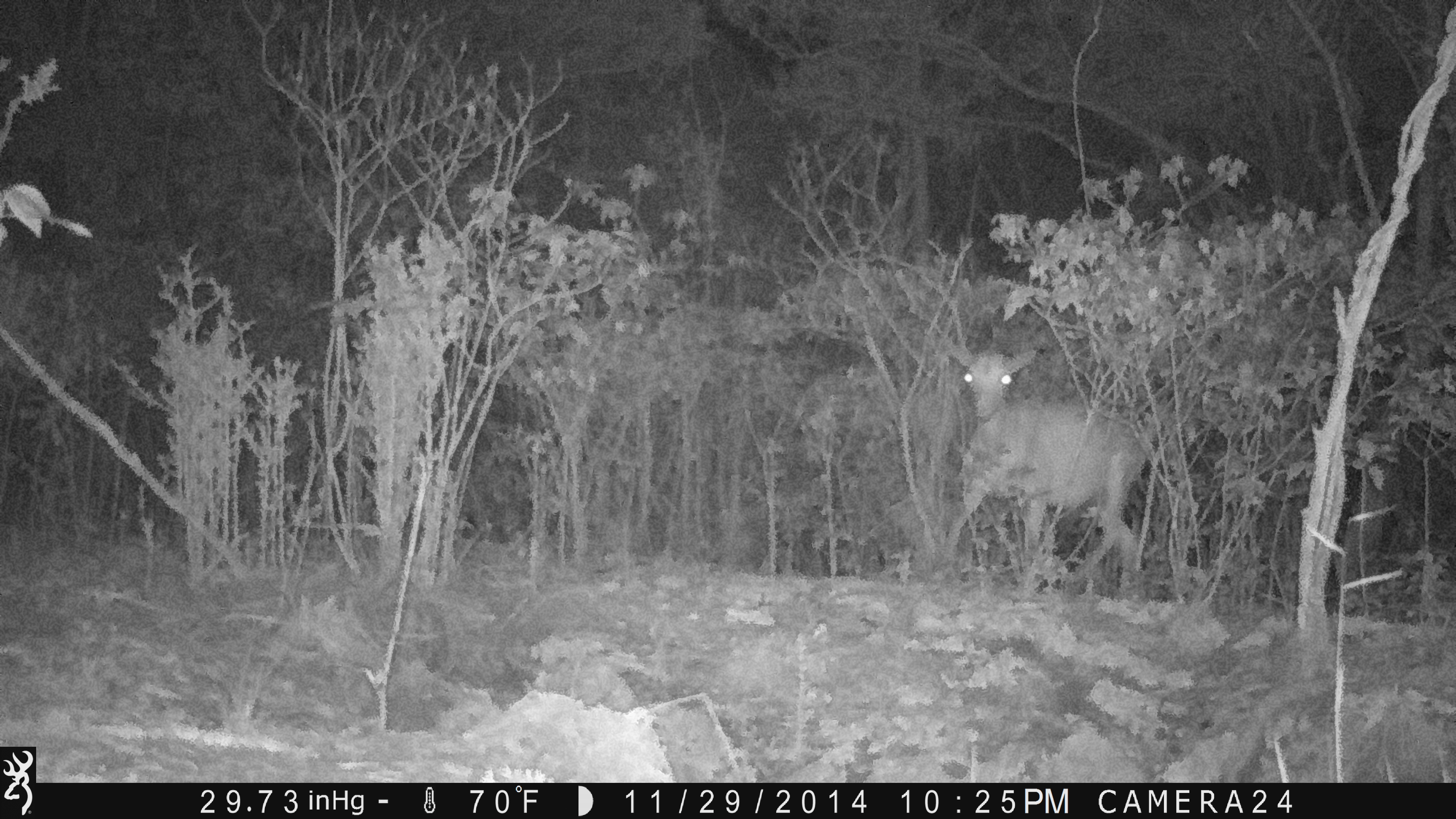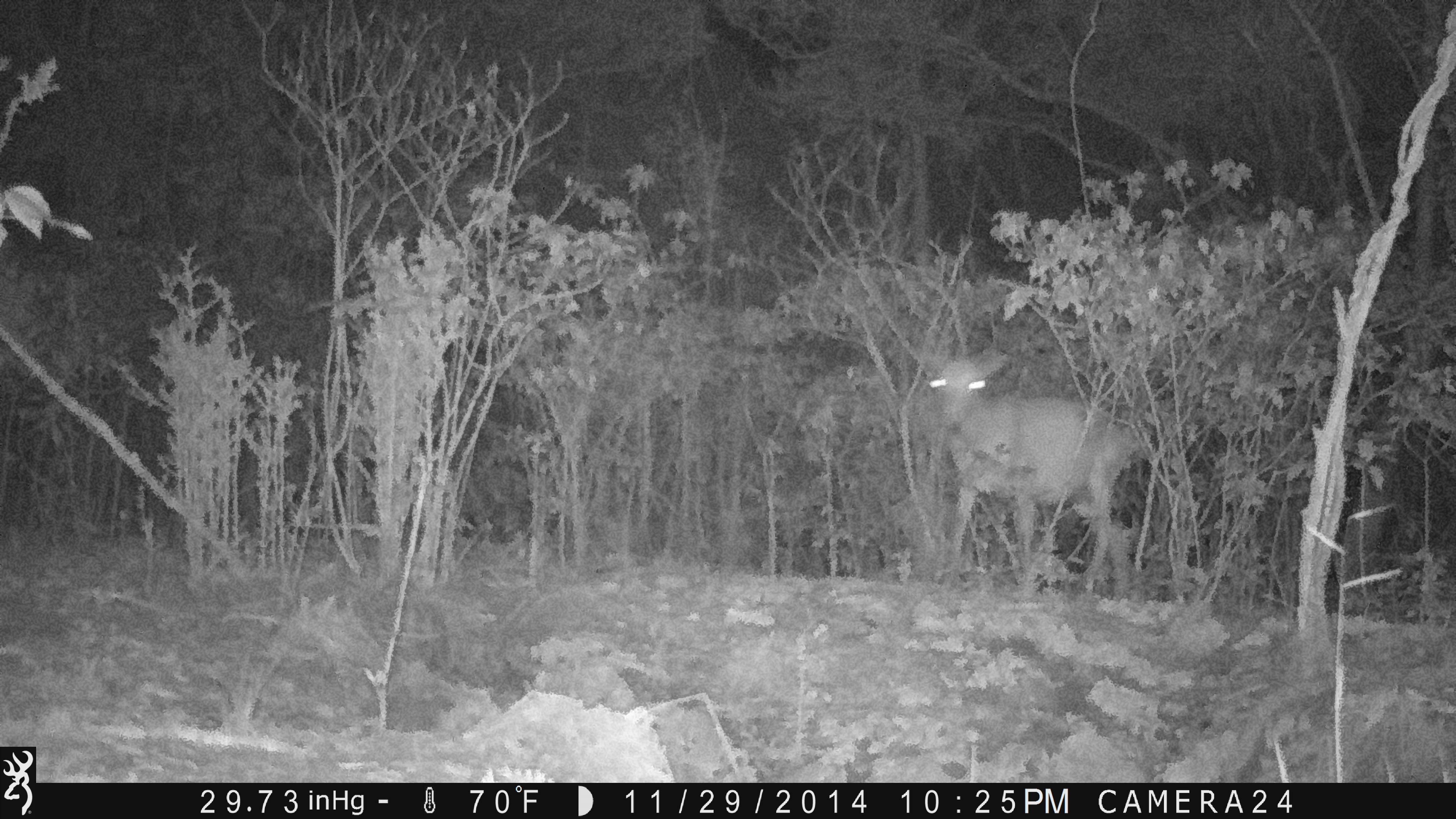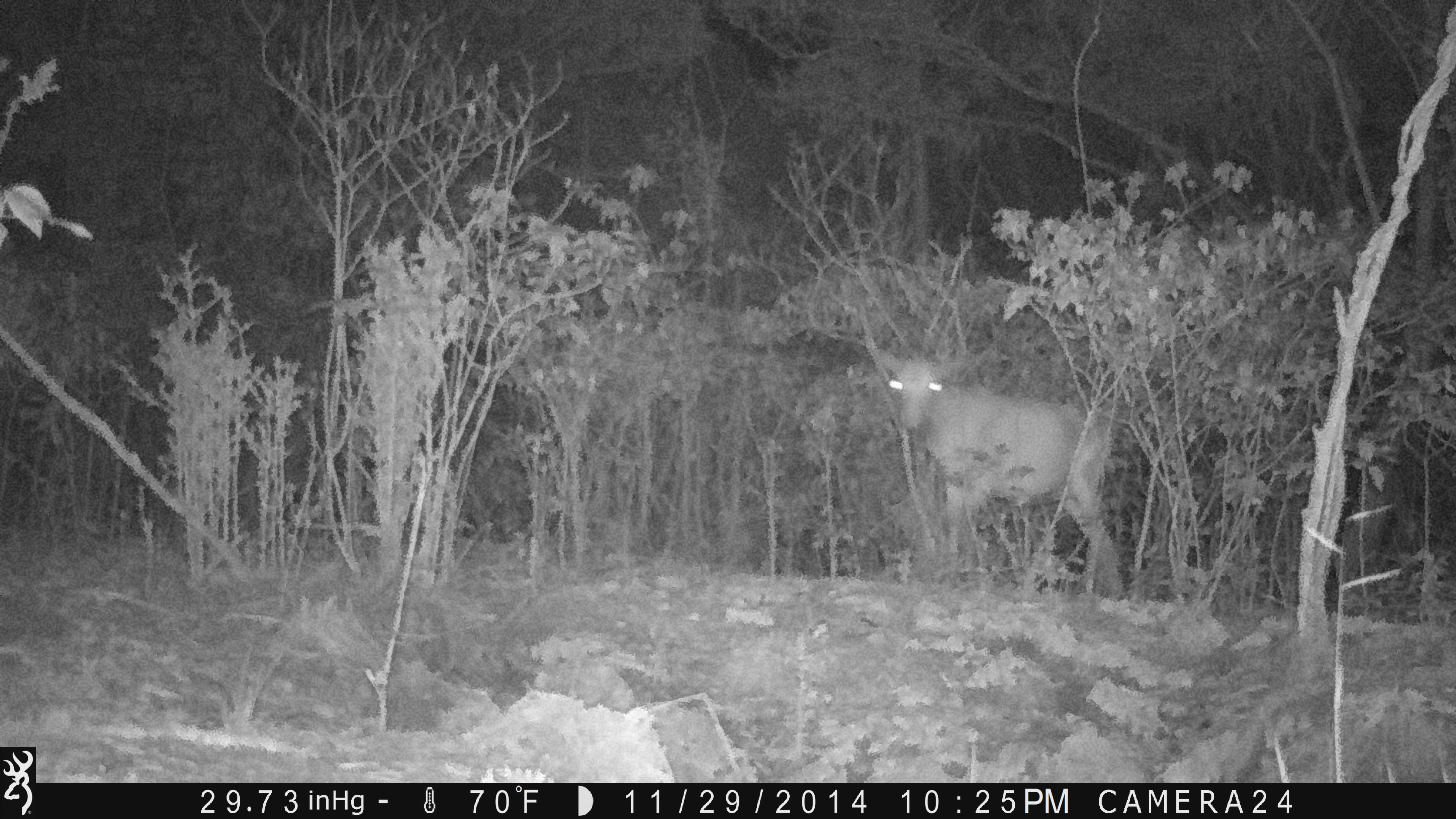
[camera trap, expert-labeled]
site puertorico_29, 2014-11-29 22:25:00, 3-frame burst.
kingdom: Animalia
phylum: Chordata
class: Mammalia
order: Artiodactyla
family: Bovidae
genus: Capra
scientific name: Capra hircus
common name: goat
Goat (Capra hircus).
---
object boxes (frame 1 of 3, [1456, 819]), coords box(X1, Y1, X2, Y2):
goat: box(947, 342, 1150, 599)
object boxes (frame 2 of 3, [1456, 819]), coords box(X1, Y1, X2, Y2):
goat: box(918, 349, 1148, 602)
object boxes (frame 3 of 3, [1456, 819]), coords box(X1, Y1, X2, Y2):
goat: box(857, 337, 1128, 596)